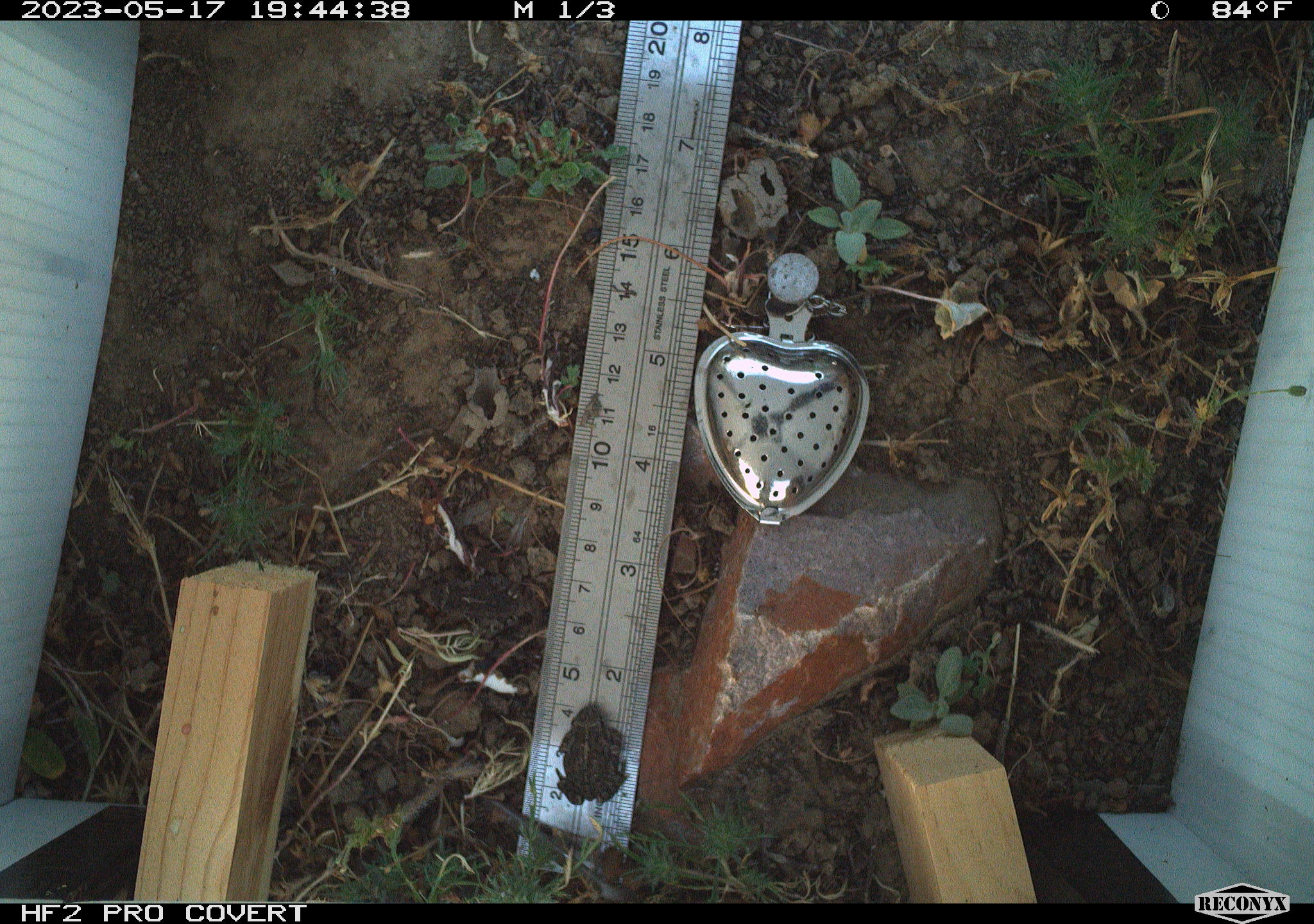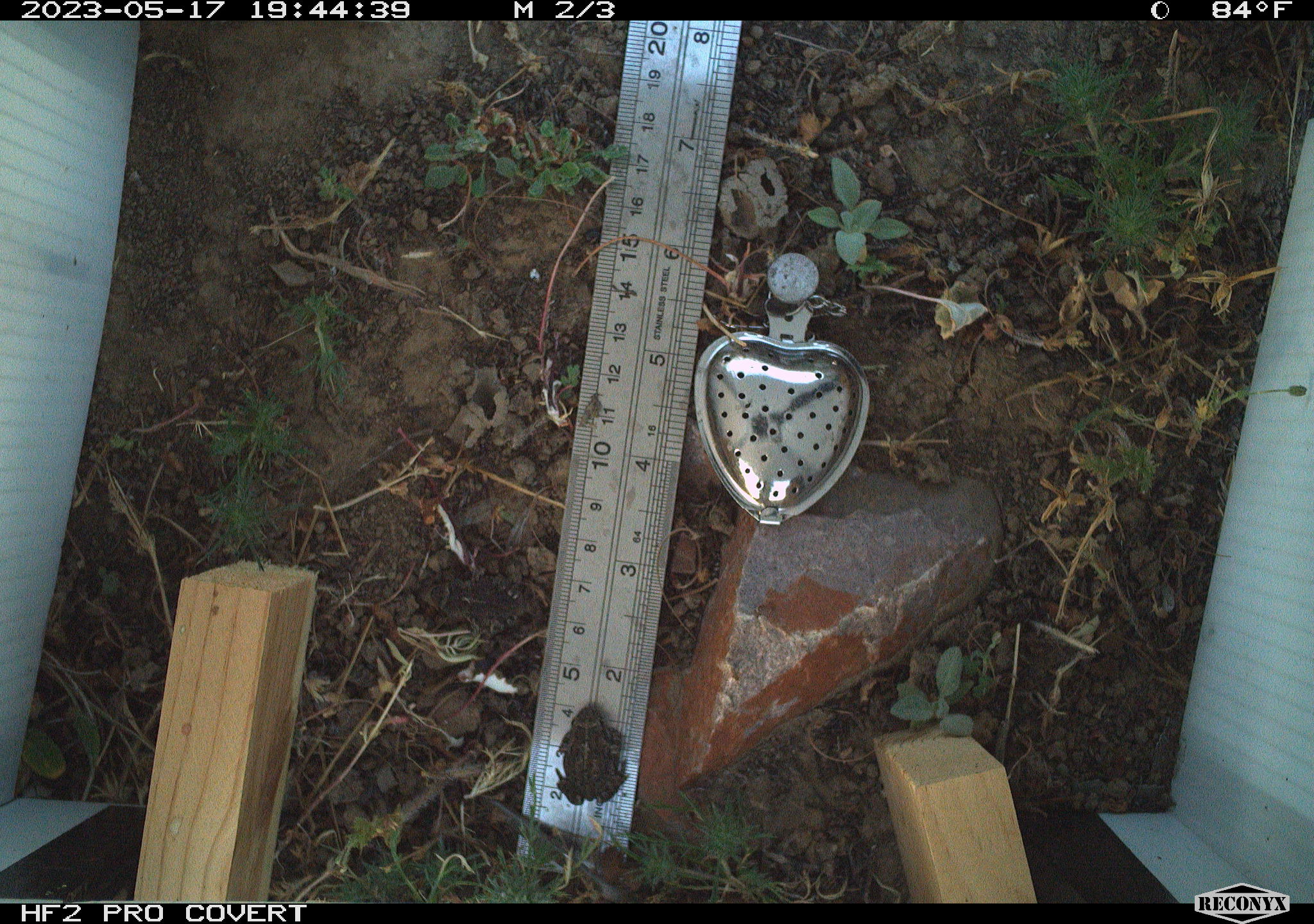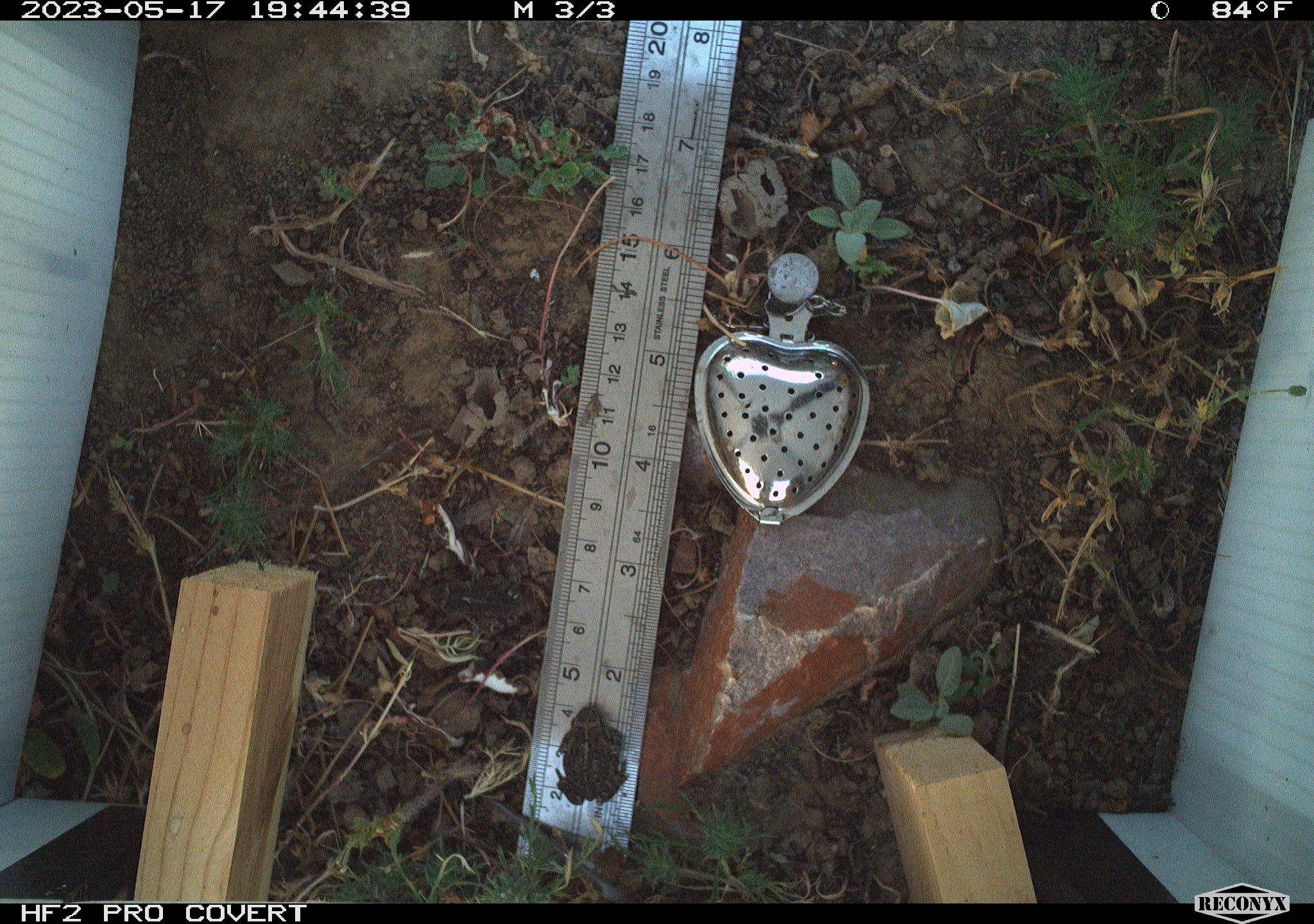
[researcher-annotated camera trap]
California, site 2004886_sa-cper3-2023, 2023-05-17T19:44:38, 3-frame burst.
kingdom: Animalia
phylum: Chordata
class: Amphibia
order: Anura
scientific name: Anura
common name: frogs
Frogs (Anura).